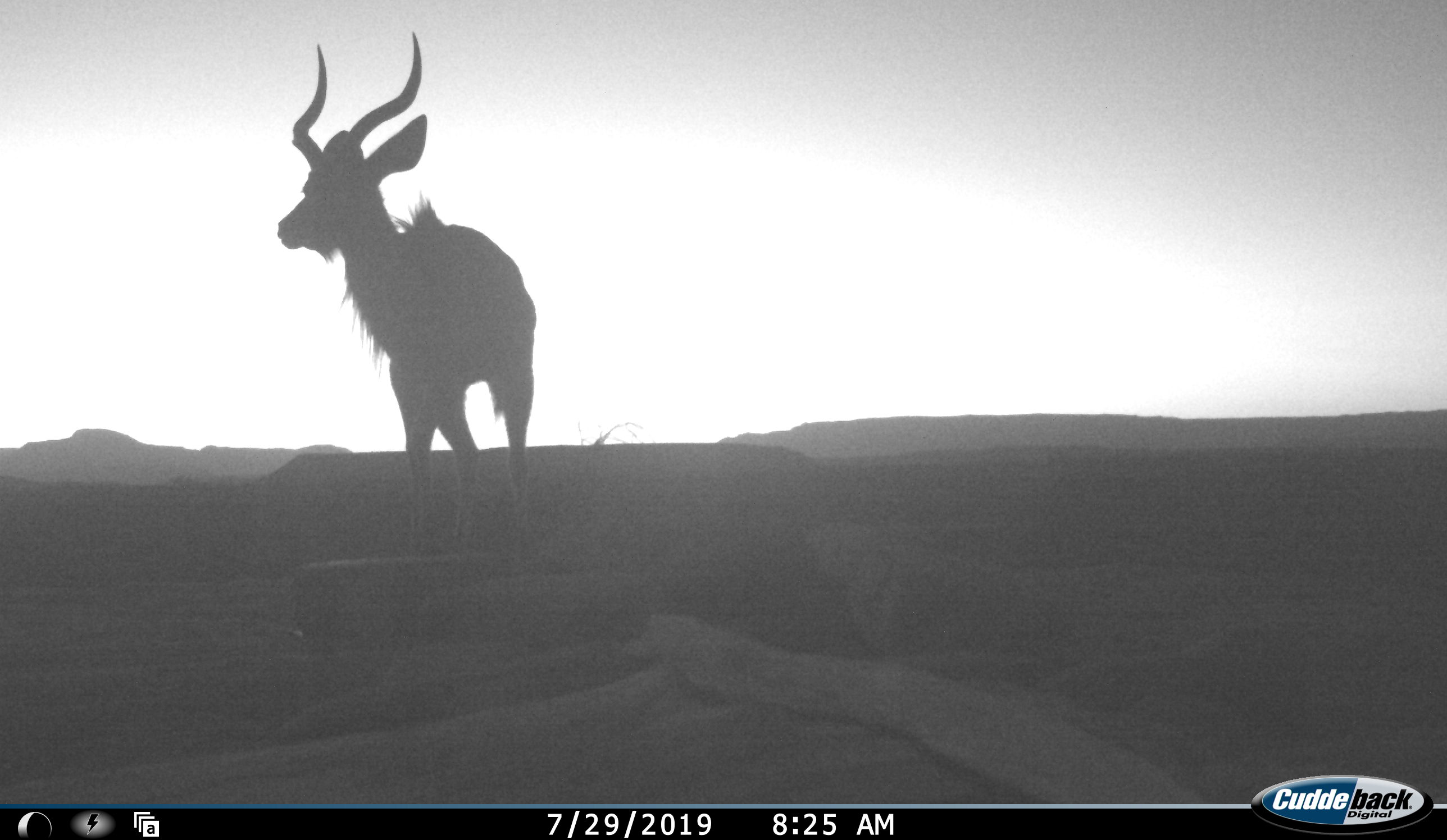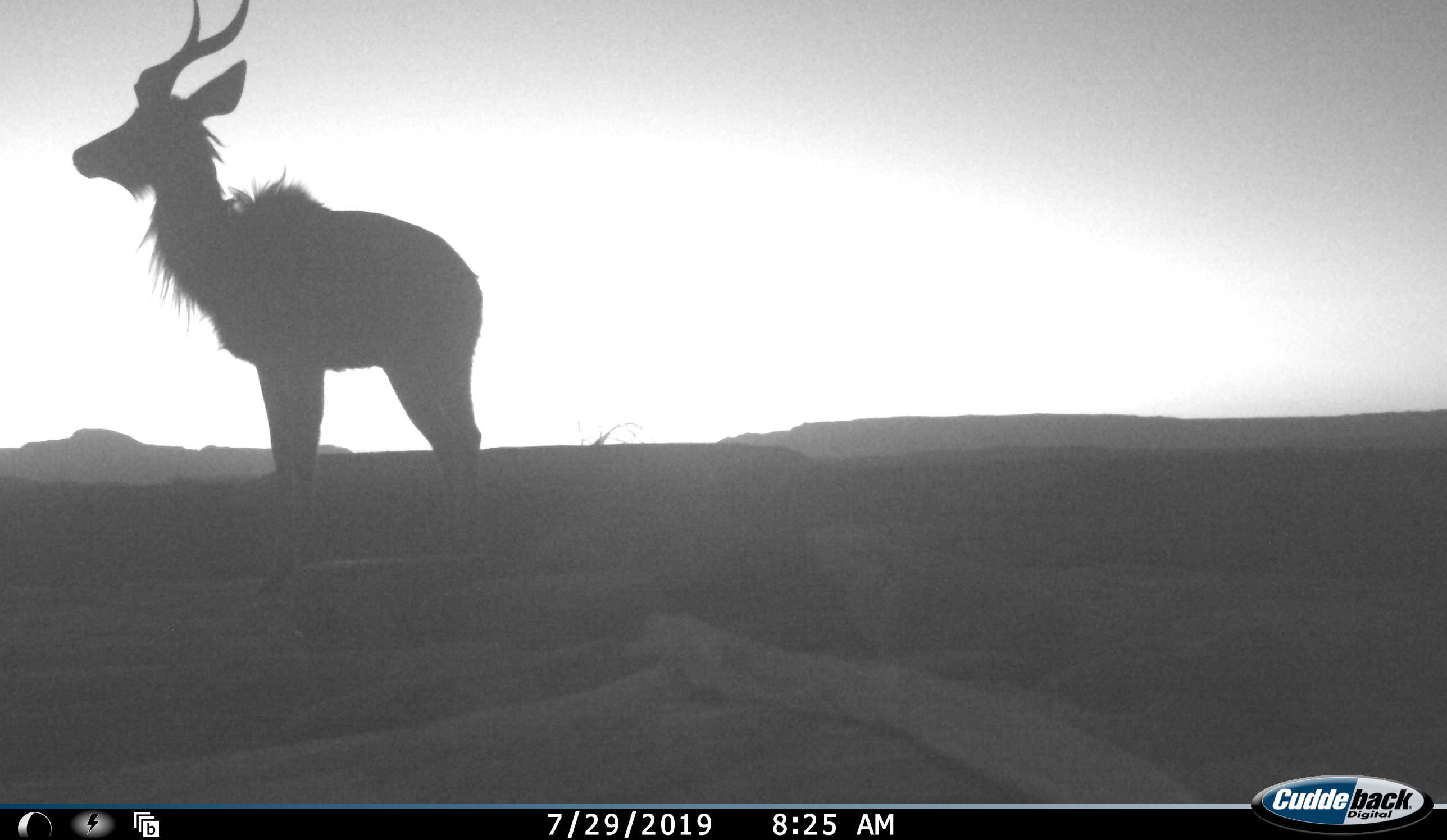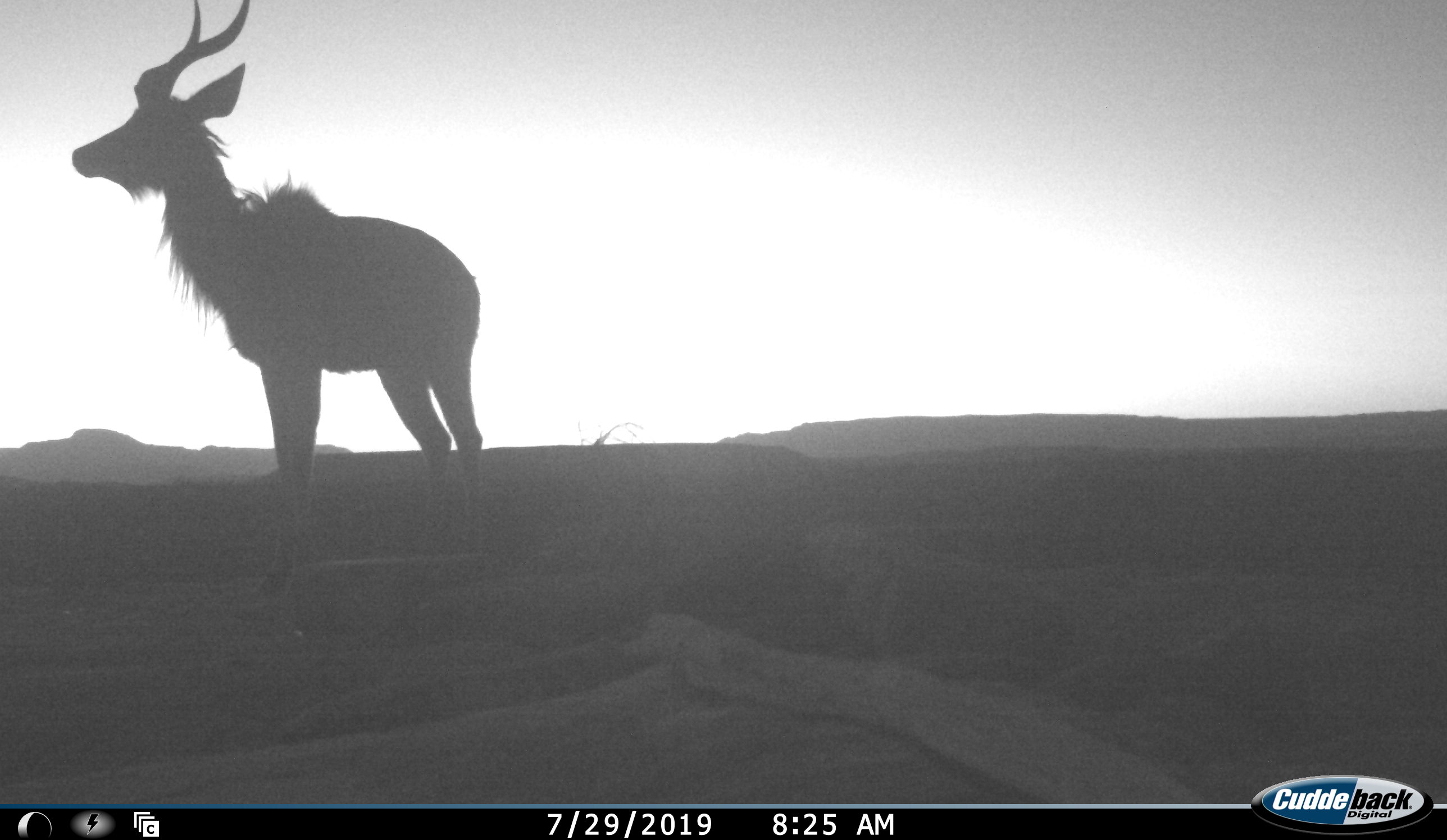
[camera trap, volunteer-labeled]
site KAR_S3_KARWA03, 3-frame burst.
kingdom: Animalia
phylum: Chordata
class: Mammalia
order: Artiodactyla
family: Bovidae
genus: Tragelaphus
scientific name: Tragelaphus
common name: kudu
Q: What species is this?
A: Kudu (Tragelaphus).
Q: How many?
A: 1.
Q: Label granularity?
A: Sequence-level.